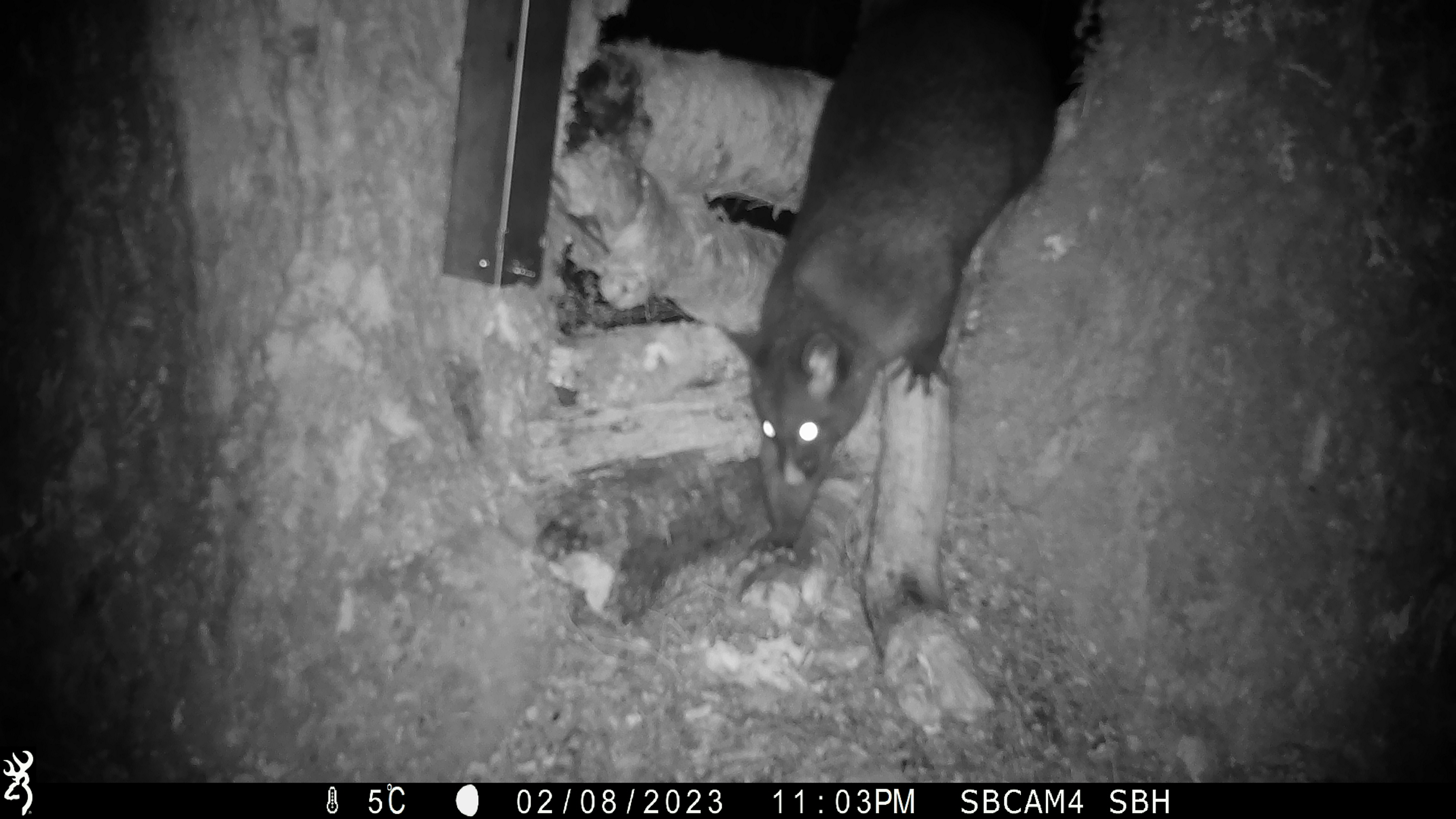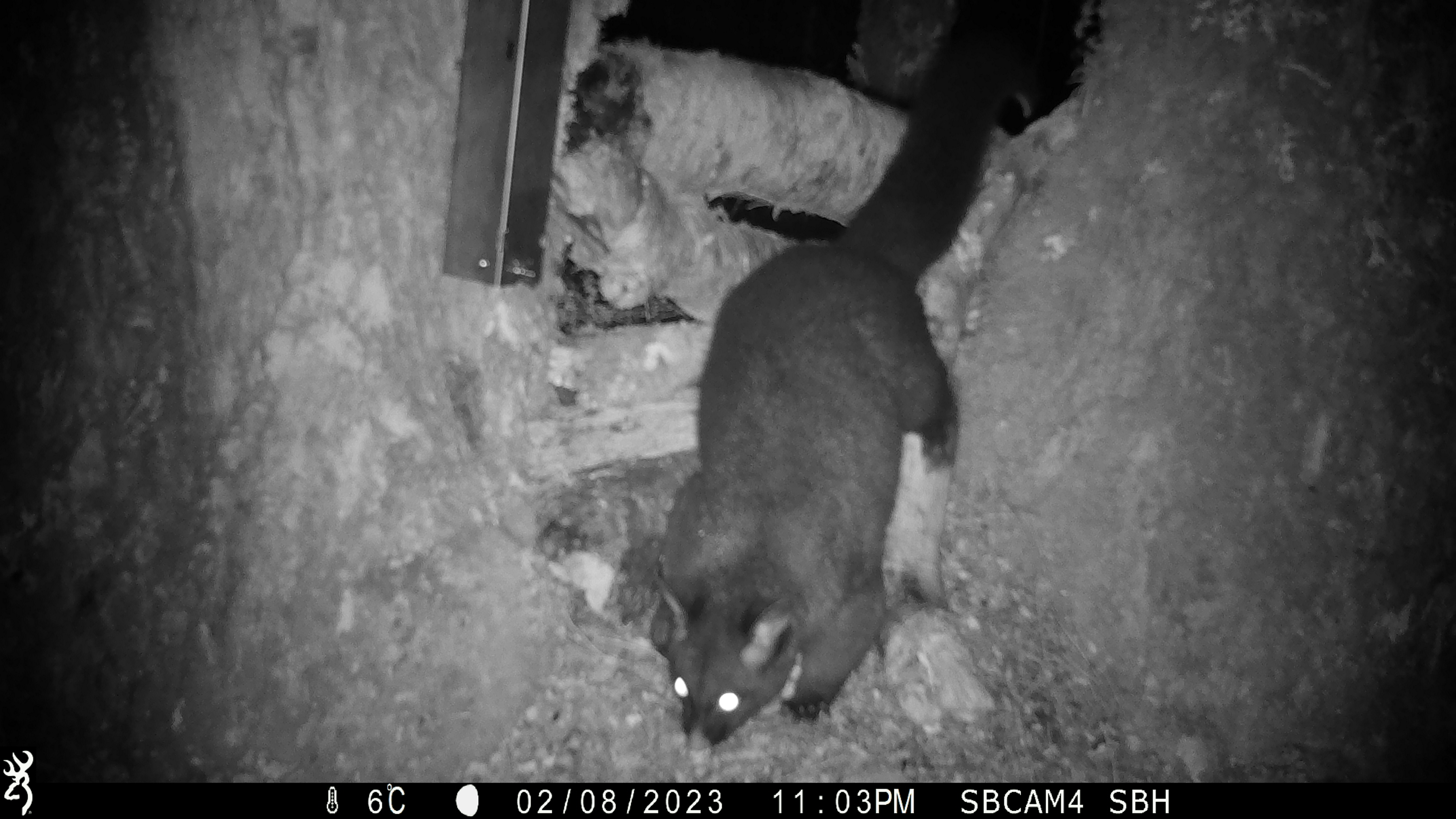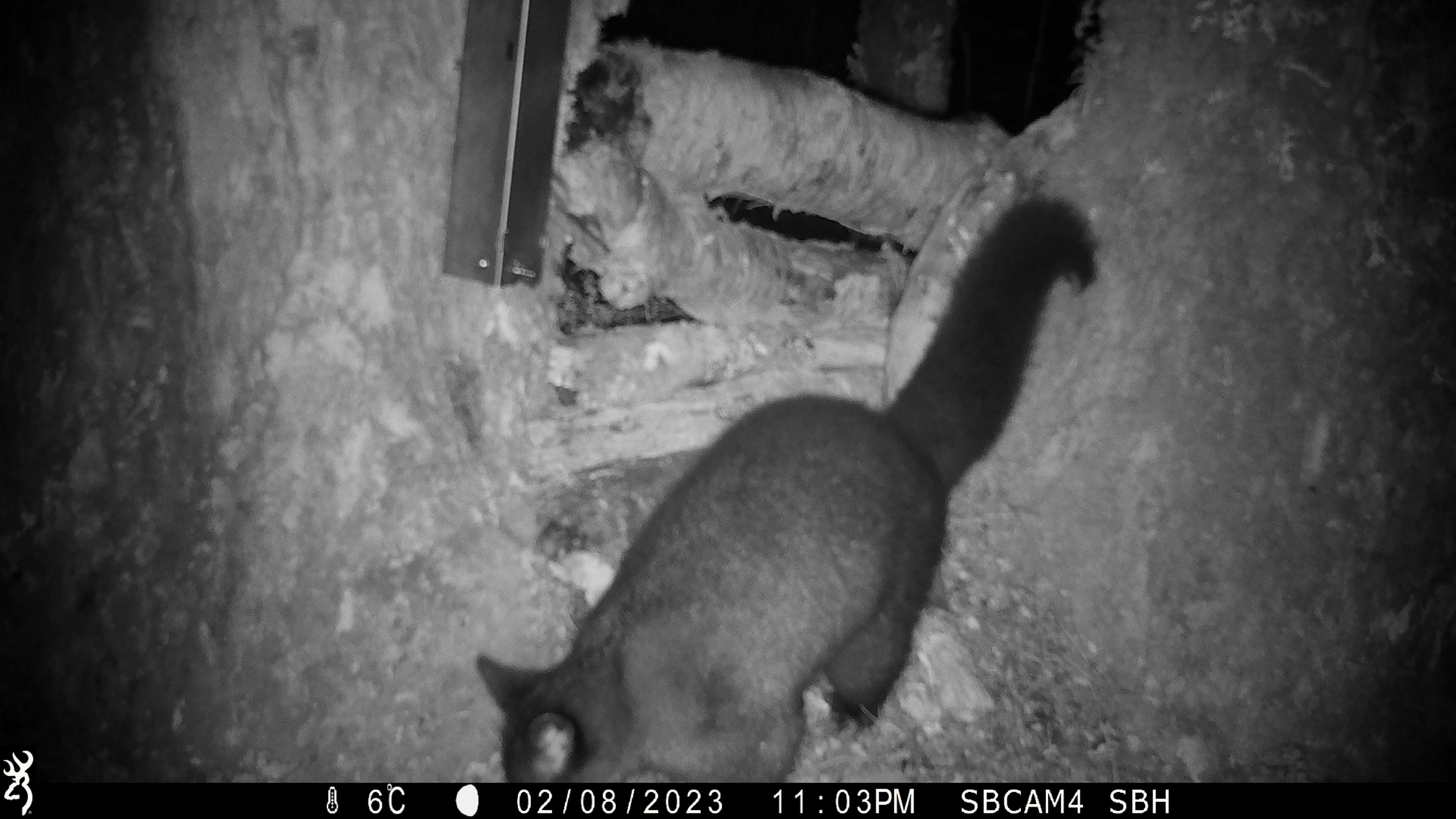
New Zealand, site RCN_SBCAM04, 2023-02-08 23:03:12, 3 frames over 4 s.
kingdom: Animalia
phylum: Chordata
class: Mammalia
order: Diprotodontia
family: Phalangeridae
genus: Trichosurus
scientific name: Trichosurus vulpecula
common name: common brushtail possum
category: possum